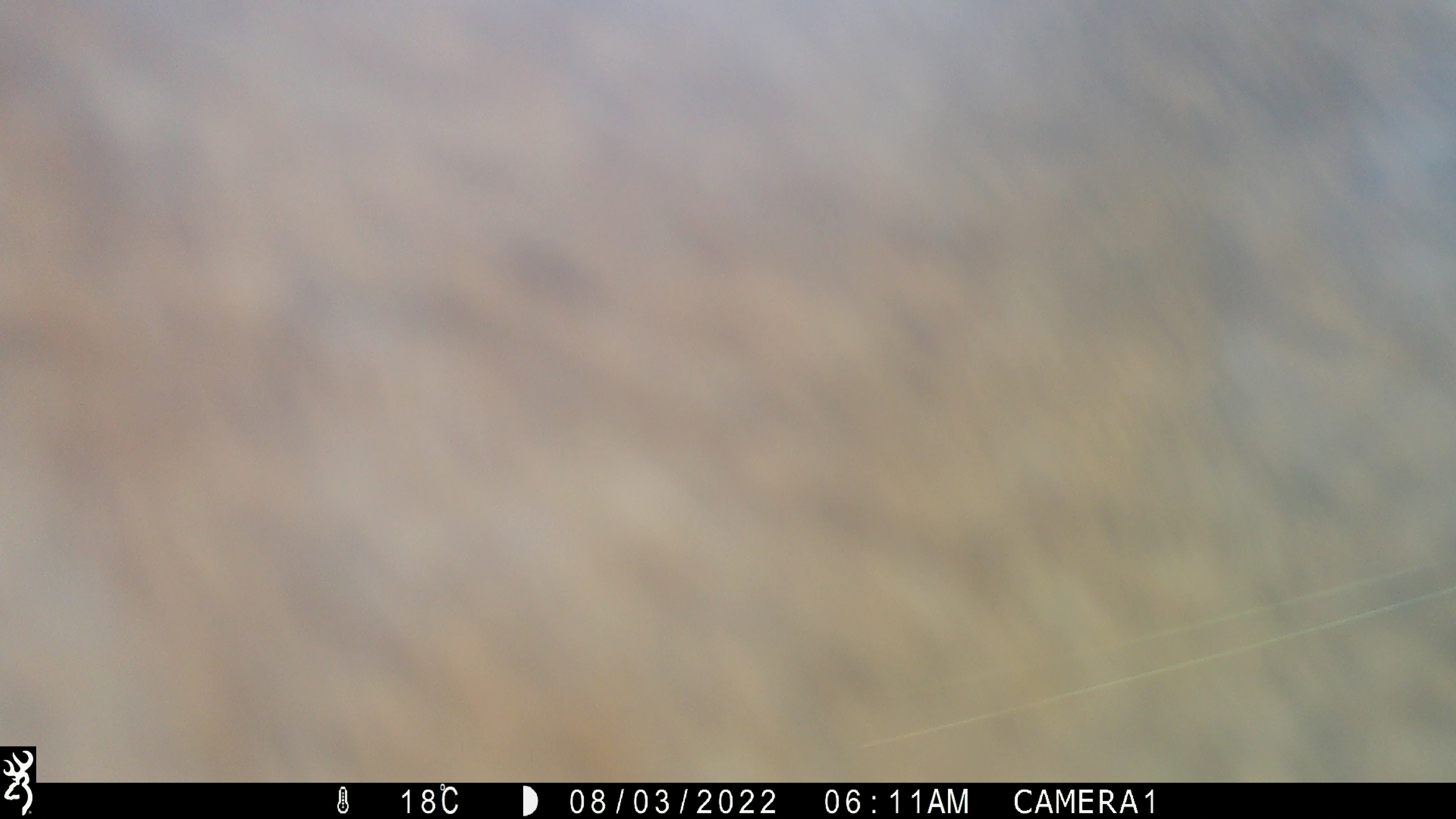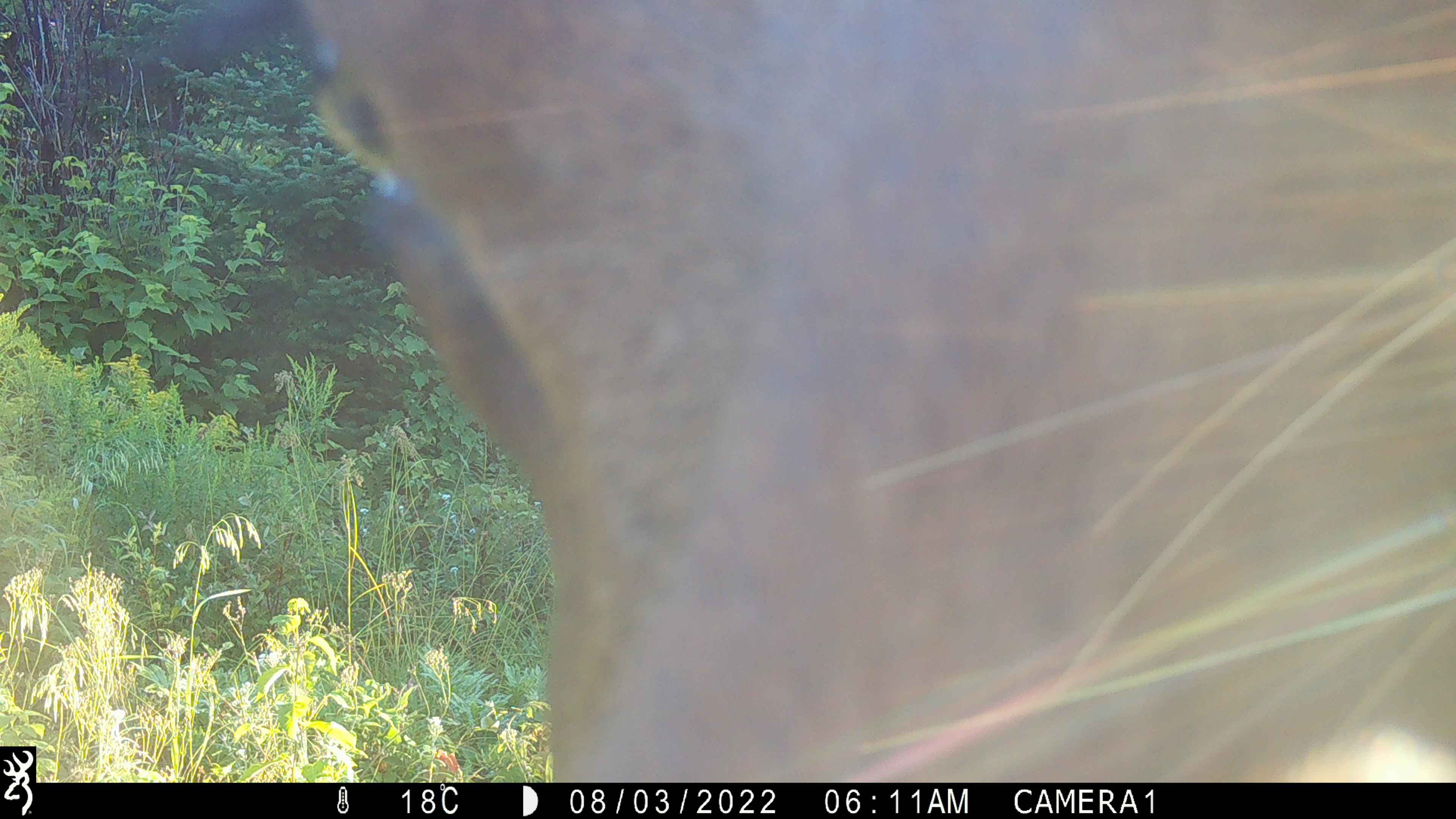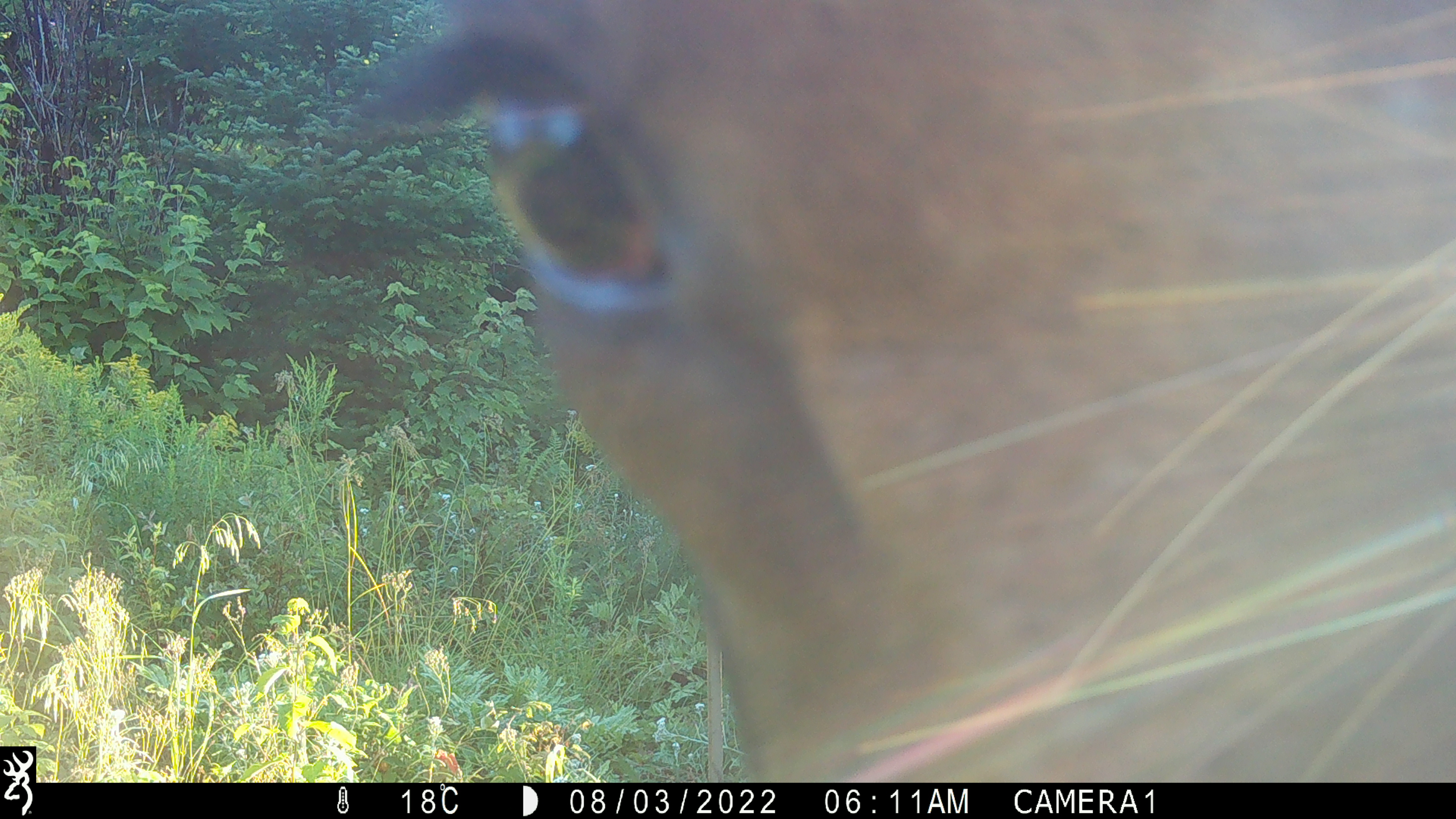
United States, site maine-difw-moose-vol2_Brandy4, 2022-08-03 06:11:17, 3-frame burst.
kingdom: Animalia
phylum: Chordata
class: Mammalia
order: Artiodactyla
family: Cervidae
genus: Alces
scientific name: Alces alces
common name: moose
Moose (Alces alces).